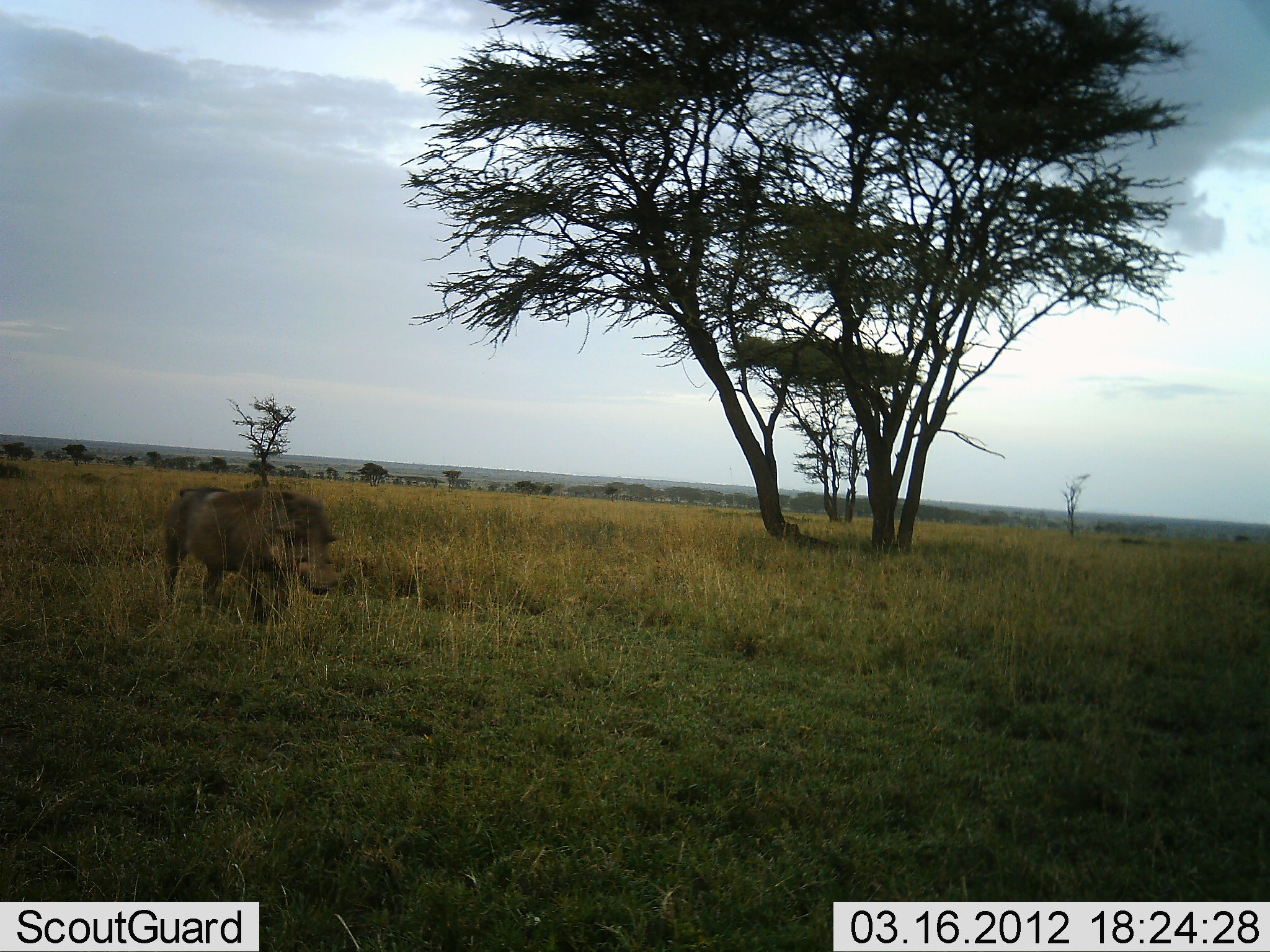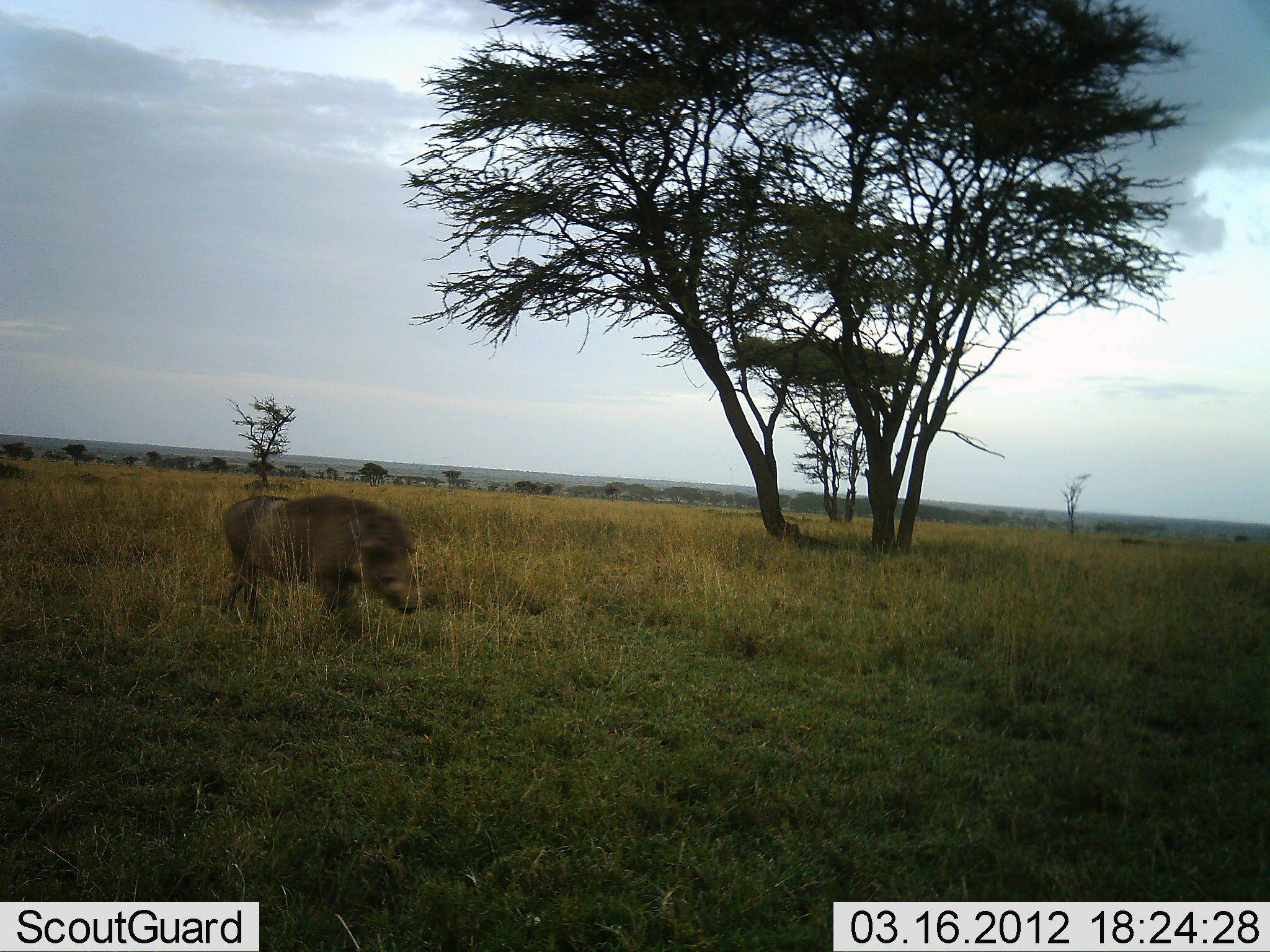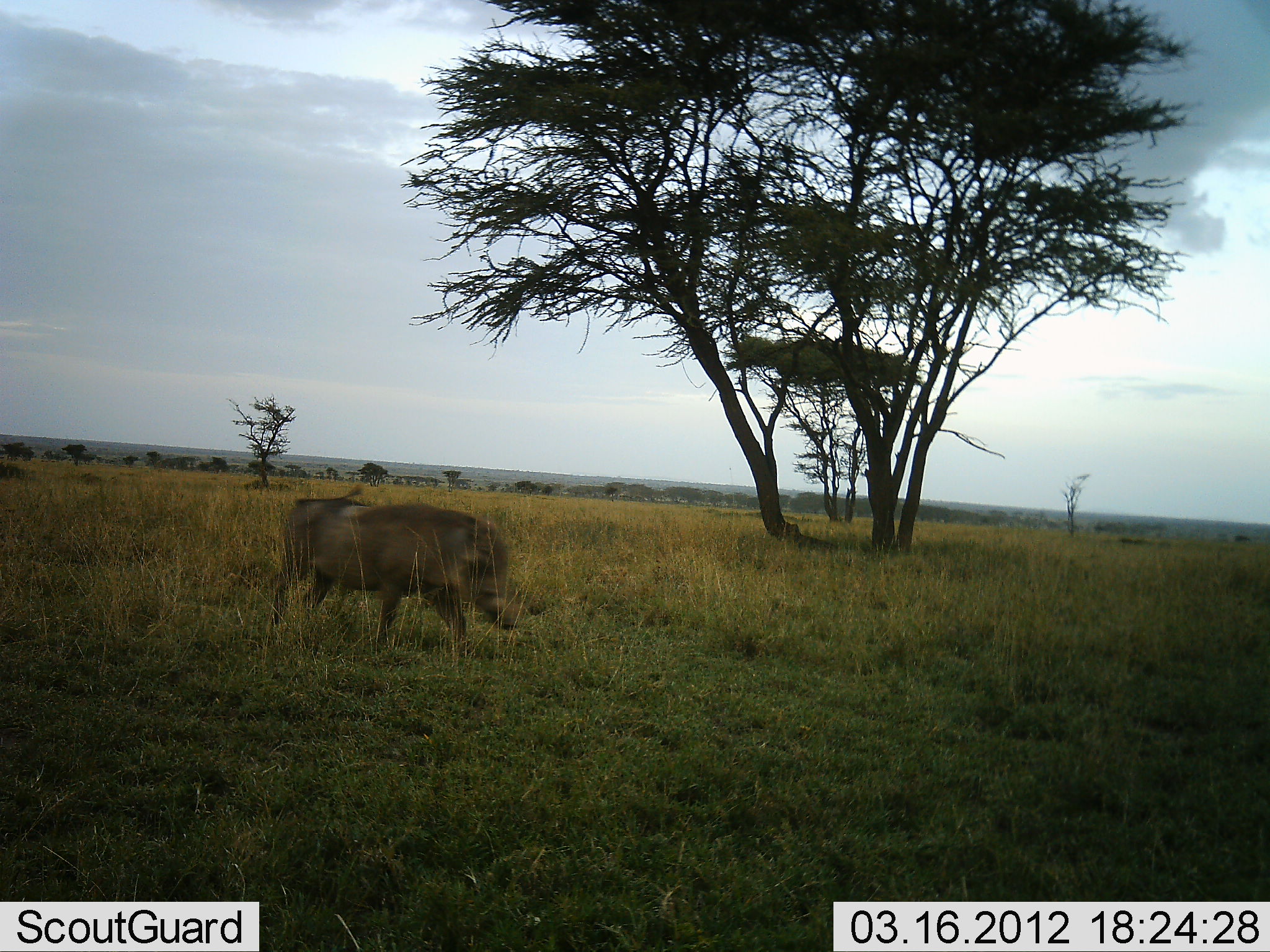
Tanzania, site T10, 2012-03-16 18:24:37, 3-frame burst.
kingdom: Animalia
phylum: Chordata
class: Mammalia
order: Artiodactyla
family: Suidae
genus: Phacochoerus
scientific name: Phacochoerus africanus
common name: warthog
Warthog (Phacochoerus africanus), count 1. Behavior (volunteer vote fractions): standing 5%, resting 0%, moving 100%, interacting 0%. Young present (vote fraction): 5%. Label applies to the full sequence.